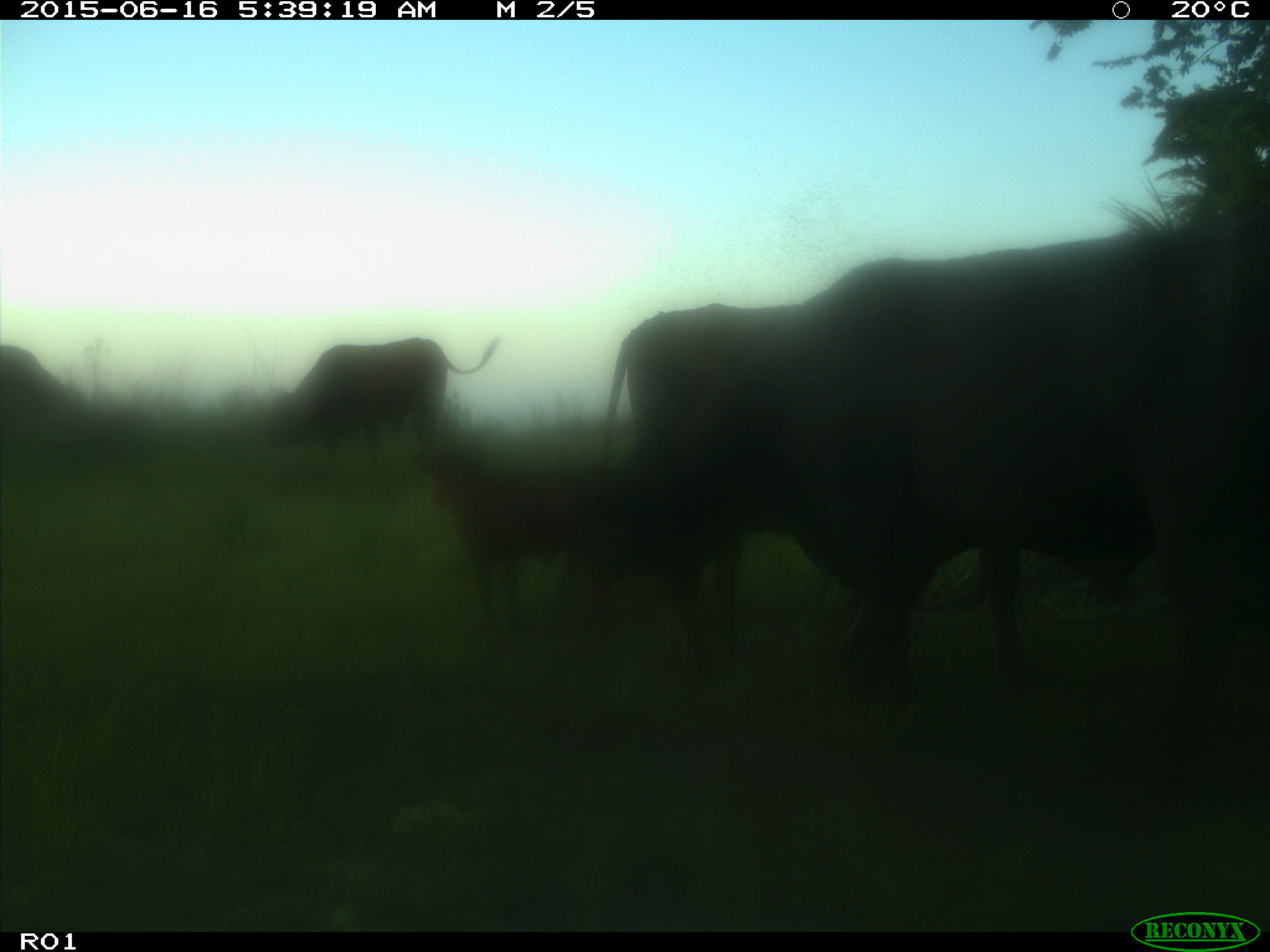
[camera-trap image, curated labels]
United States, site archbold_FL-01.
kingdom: Animalia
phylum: Chordata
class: Mammalia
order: Artiodactyla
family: Bovidae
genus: Bos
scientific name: Bos taurus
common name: domestic cow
Bos taurus (domestic cow).